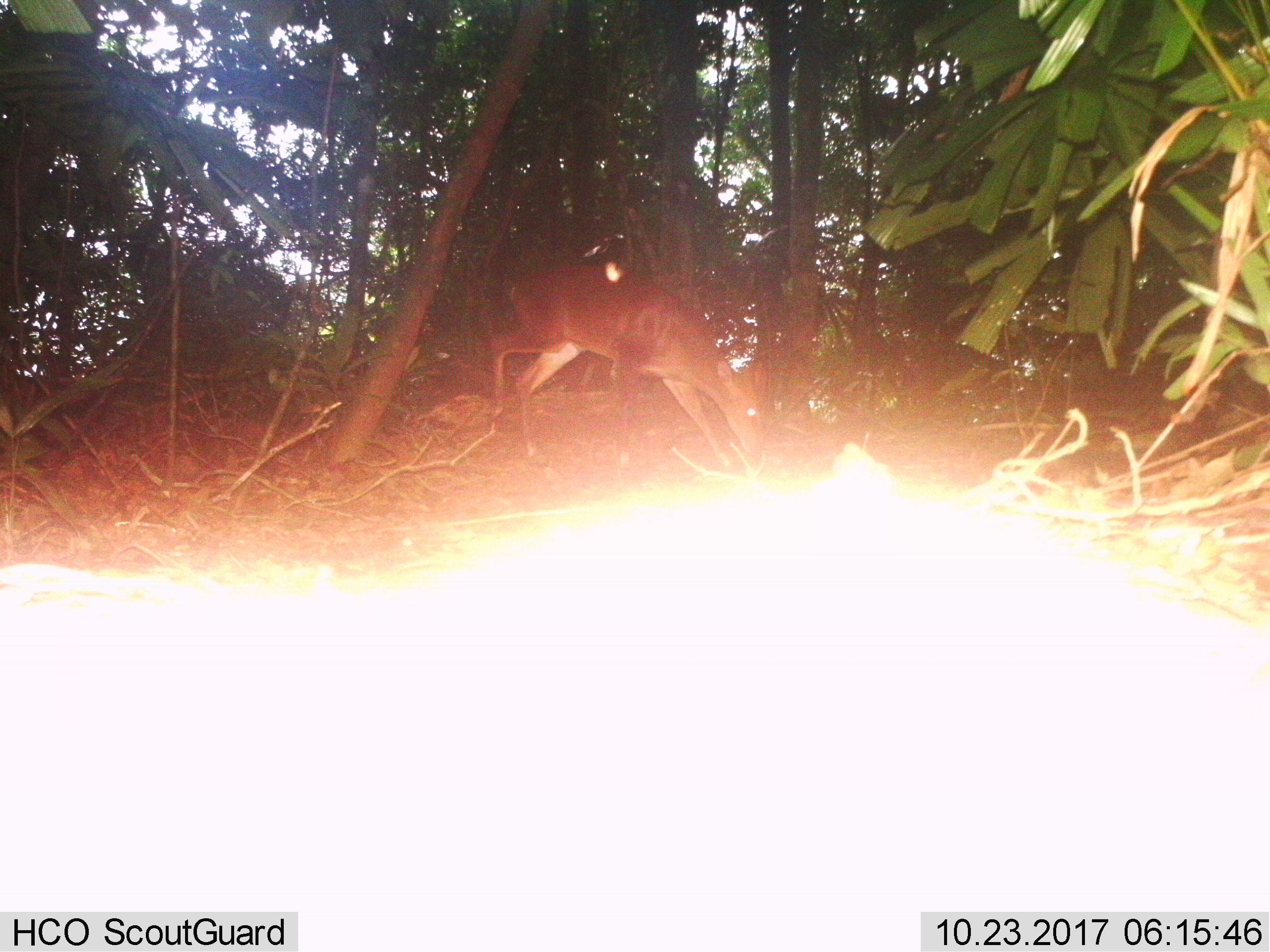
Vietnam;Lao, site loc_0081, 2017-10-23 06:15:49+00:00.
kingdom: Animalia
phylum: Chordata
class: Mammalia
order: Artiodactyla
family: Cervidae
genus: Muntiacus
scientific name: Muntiacus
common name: muntjacs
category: unidentified muntjac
Unidentified muntjac (muntjacs) (Muntiacus). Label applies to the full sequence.